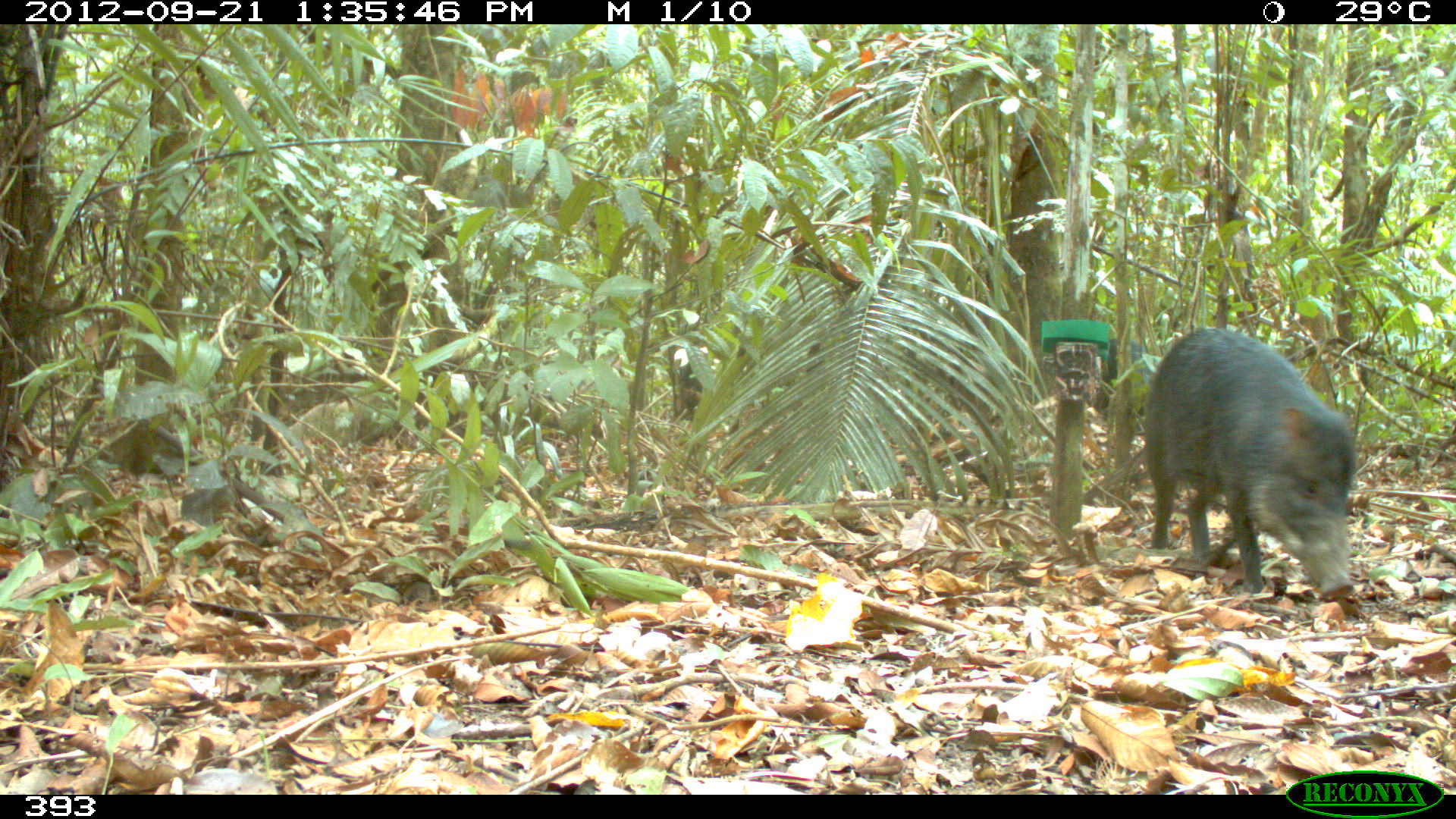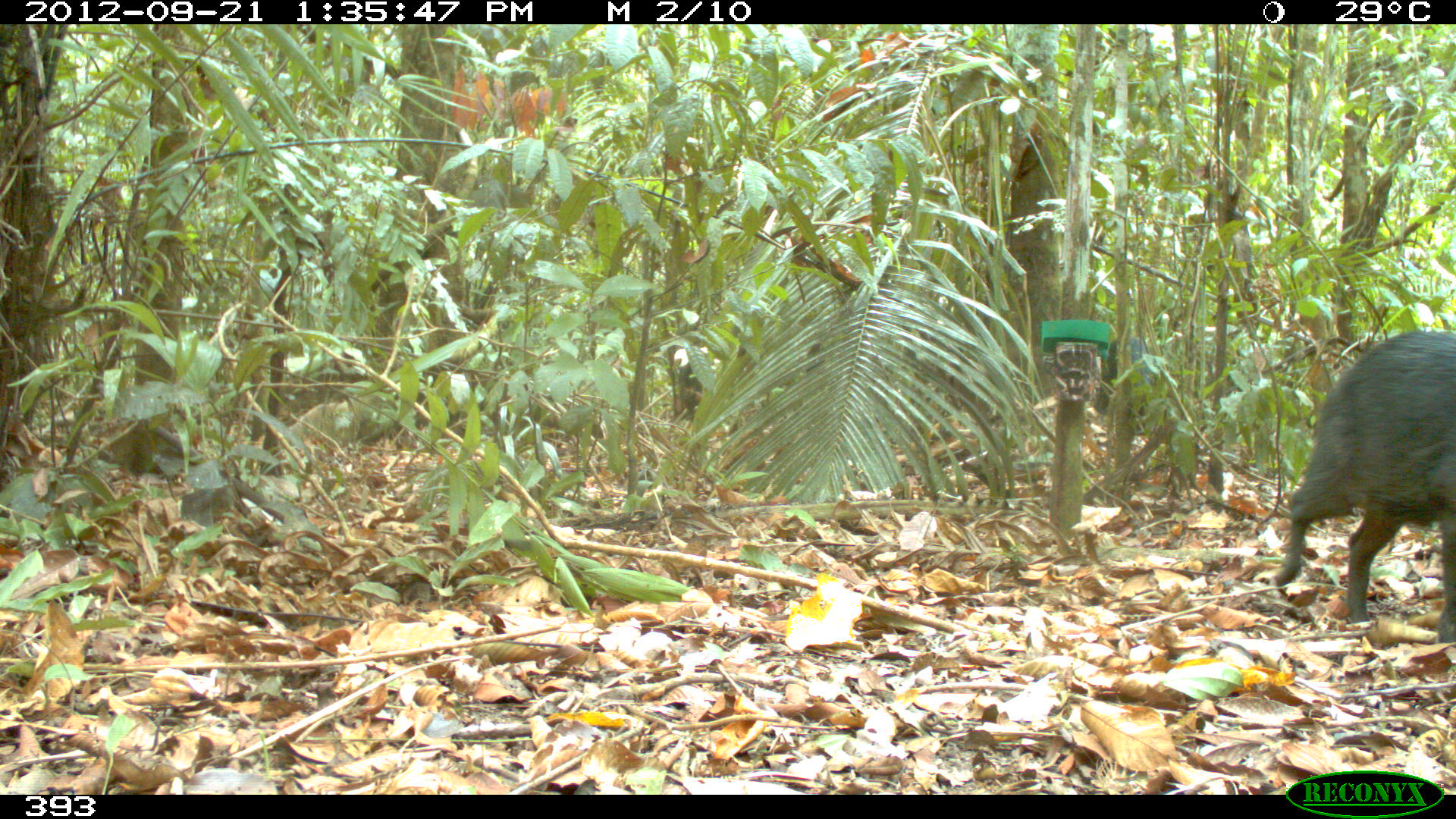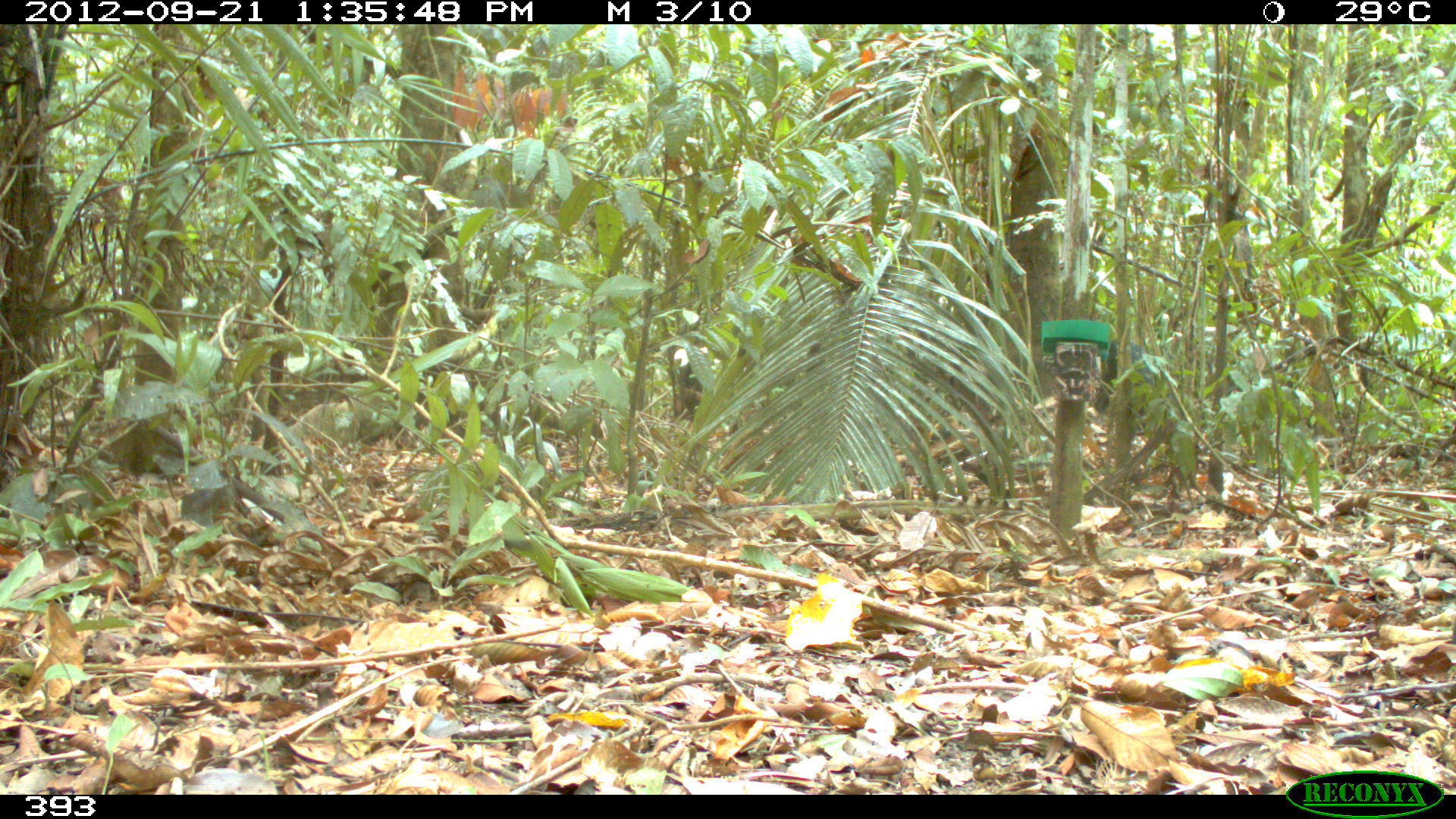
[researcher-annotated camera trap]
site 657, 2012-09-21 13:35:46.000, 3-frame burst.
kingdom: Animalia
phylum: Chordata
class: Mammalia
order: Artiodactyla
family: Tayassuidae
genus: Tayassu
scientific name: Tayassu pecari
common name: white-lipped peccary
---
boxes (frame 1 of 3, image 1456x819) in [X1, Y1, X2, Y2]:
tayassu pecari: [1144, 328, 1356, 599]; [1093, 338, 1149, 419]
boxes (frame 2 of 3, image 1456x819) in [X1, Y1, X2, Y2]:
tayassu pecari: [1272, 329, 1456, 643]; [1093, 332, 1179, 433]